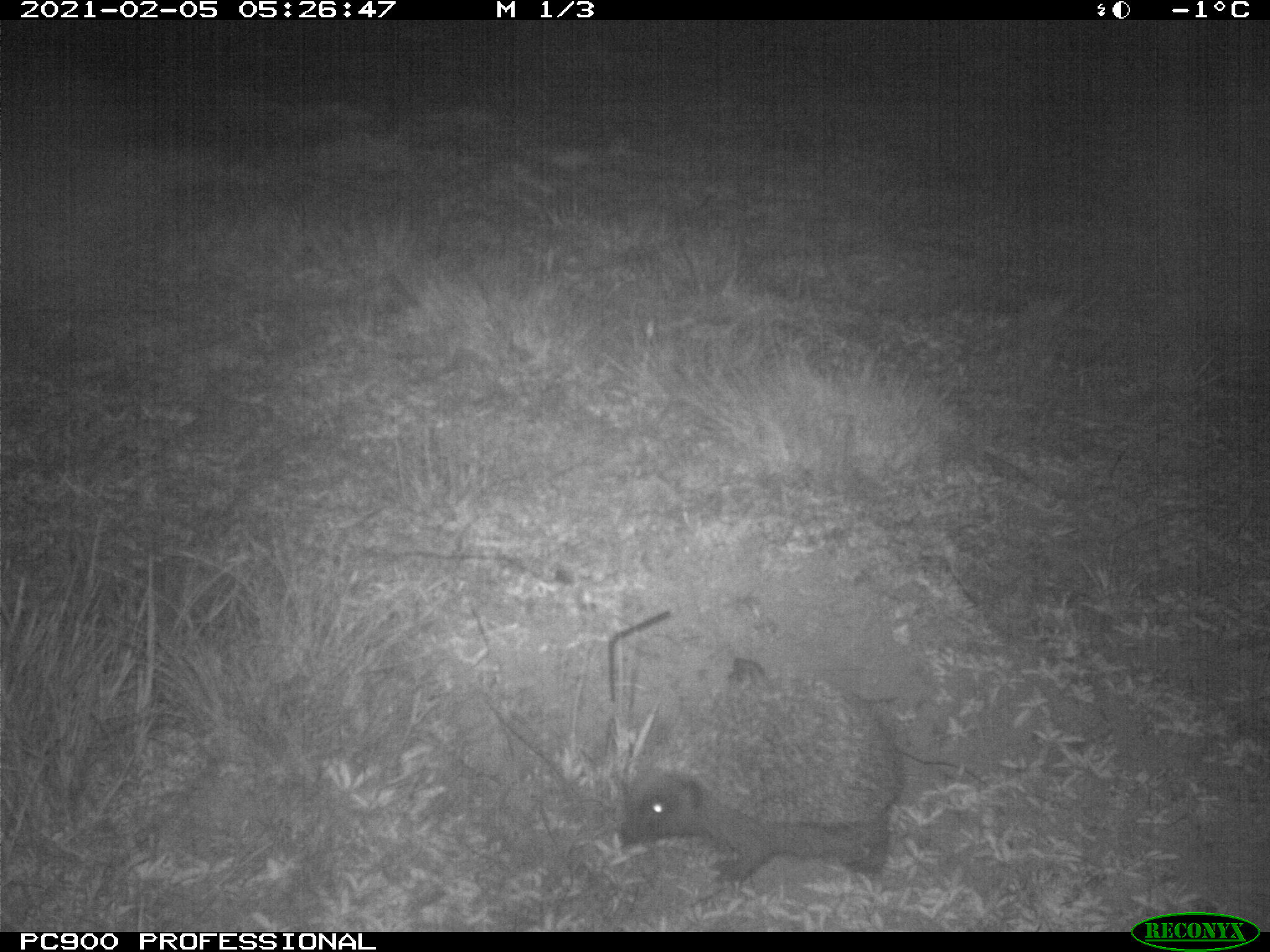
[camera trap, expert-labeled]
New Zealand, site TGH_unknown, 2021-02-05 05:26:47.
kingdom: Animalia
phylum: Chordata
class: Mammalia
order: Eulipotyphla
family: Erinaceidae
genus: Erinaceus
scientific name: Erinaceus europaeus europaeus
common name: european hedgehog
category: hedgehog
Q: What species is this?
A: Hedgehog (european hedgehog) (Erinaceus europaeus europaeus).